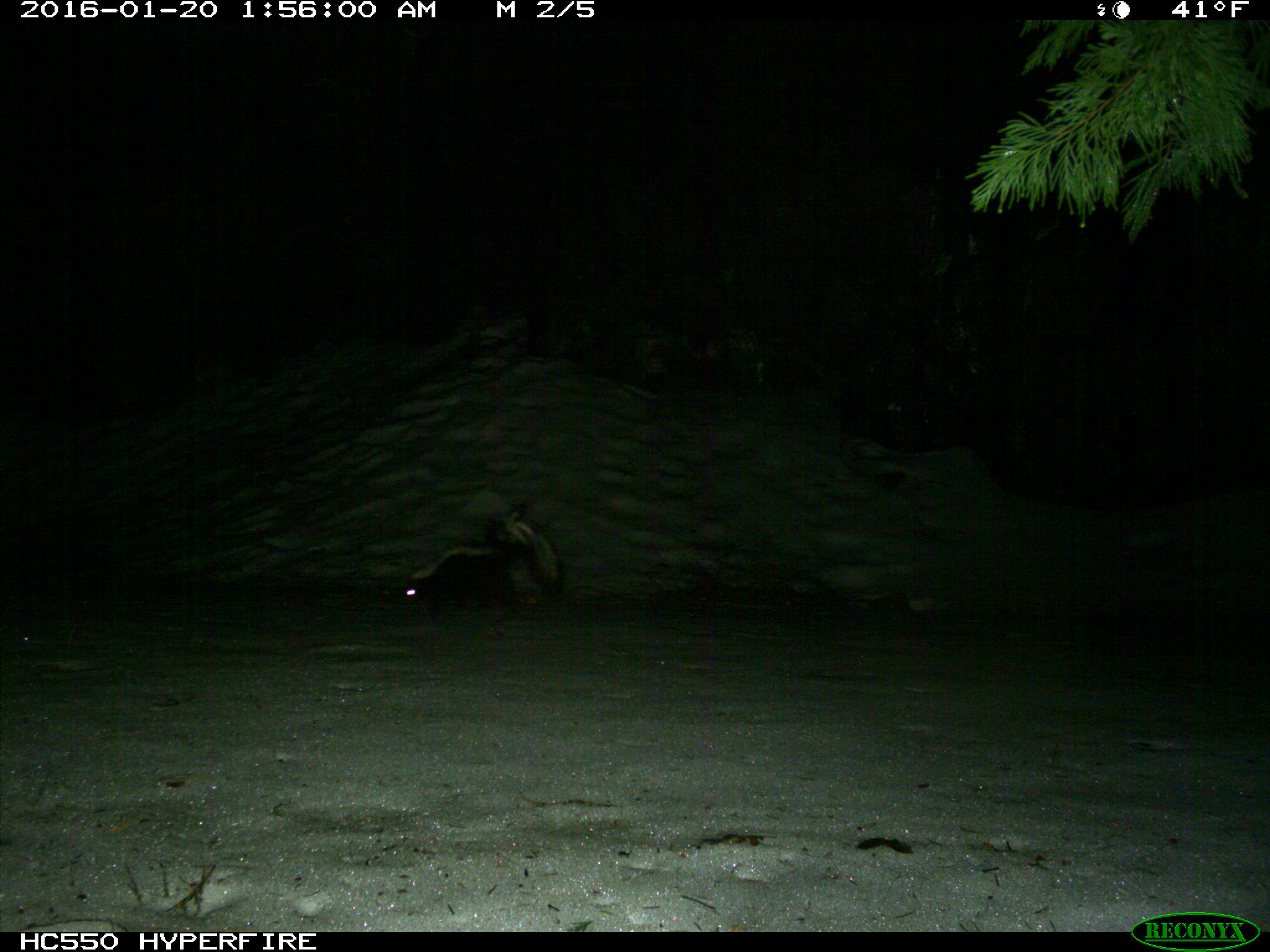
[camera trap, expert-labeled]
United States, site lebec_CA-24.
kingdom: Animalia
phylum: Chordata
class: Mammalia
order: Carnivora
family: Mephitidae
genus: Mephitis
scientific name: Mephitis mephitis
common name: striped skunk